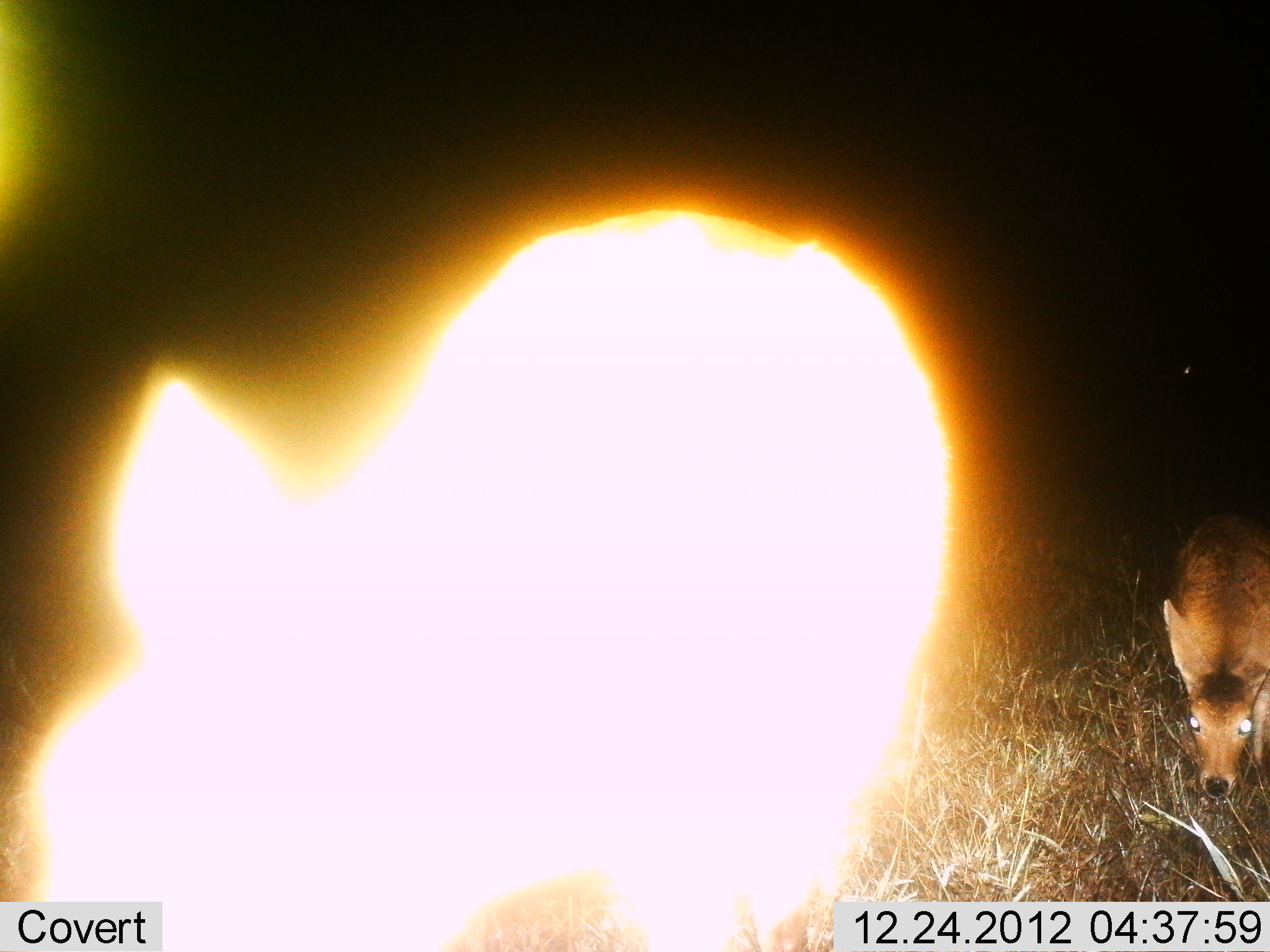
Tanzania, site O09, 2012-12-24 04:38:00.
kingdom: Animalia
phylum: Chordata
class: Mammalia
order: Artiodactyla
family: Bovidae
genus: Redunca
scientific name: Redunca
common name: reedbuck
Reedbuck (Redunca), count 2. Behavior (volunteer vote fractions): standing 60%, resting 0%, moving 30%, interacting 0%. Young present (vote fraction): 10%. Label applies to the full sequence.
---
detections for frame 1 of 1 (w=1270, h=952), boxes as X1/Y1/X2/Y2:
animal: 28/208/958/948; 1161/514/1270/799